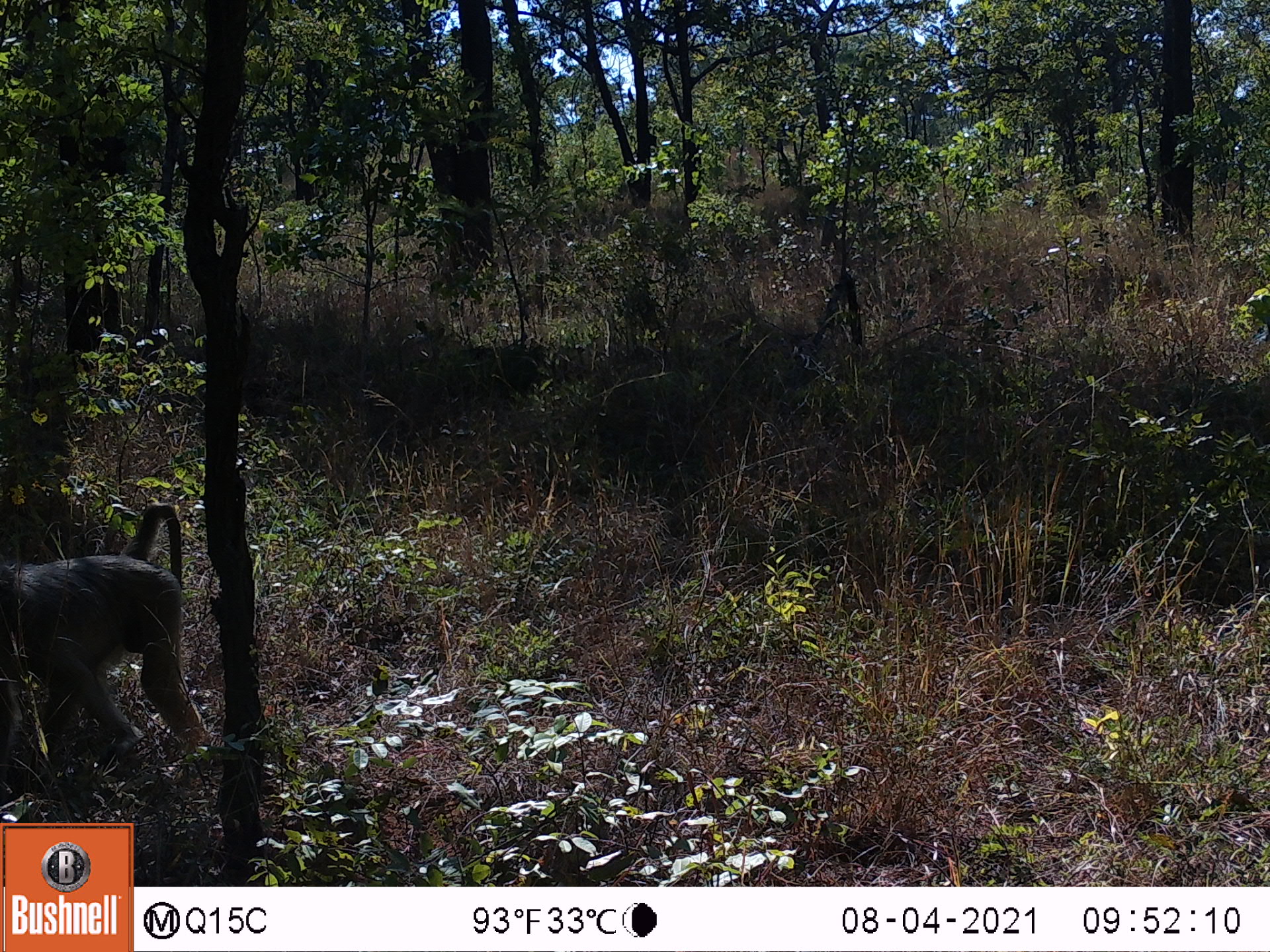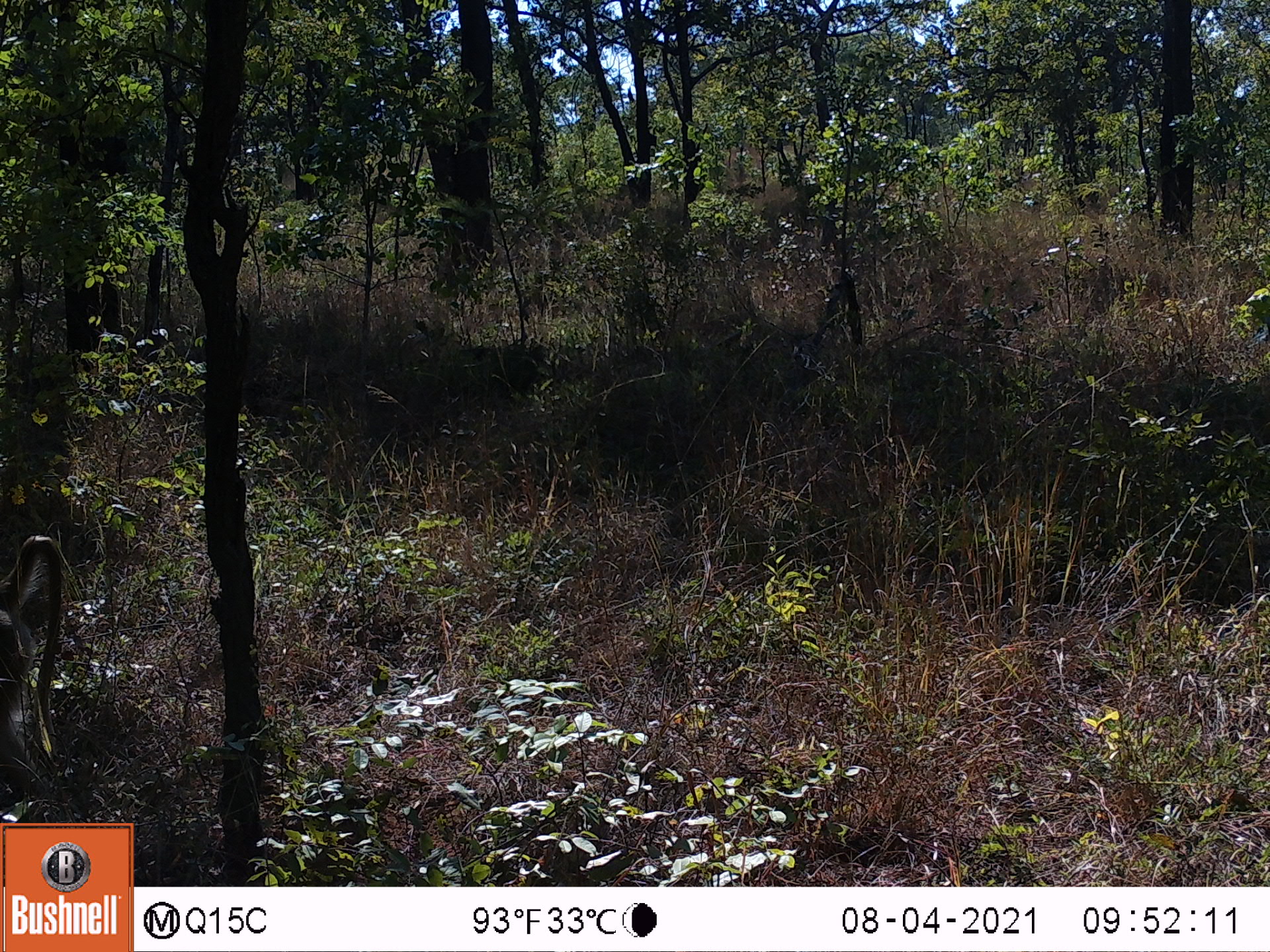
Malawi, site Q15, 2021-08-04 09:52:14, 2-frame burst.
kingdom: Animalia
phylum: Chordata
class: Mammalia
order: Primates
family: Cercopithecidae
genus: Papio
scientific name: Papio cynocephalus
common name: yellow baboon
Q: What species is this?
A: Yellow baboon (Papio cynocephalus).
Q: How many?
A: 1.